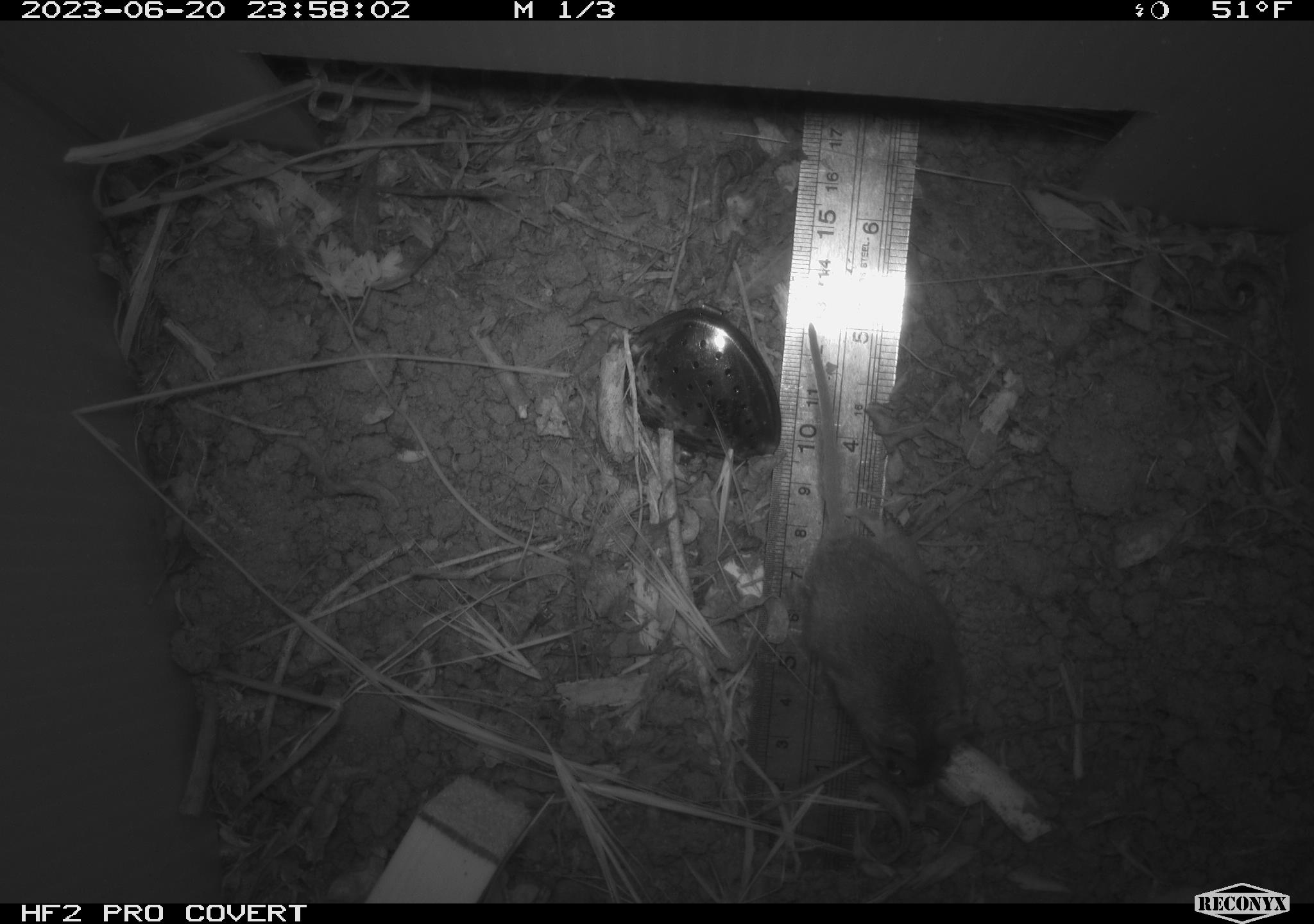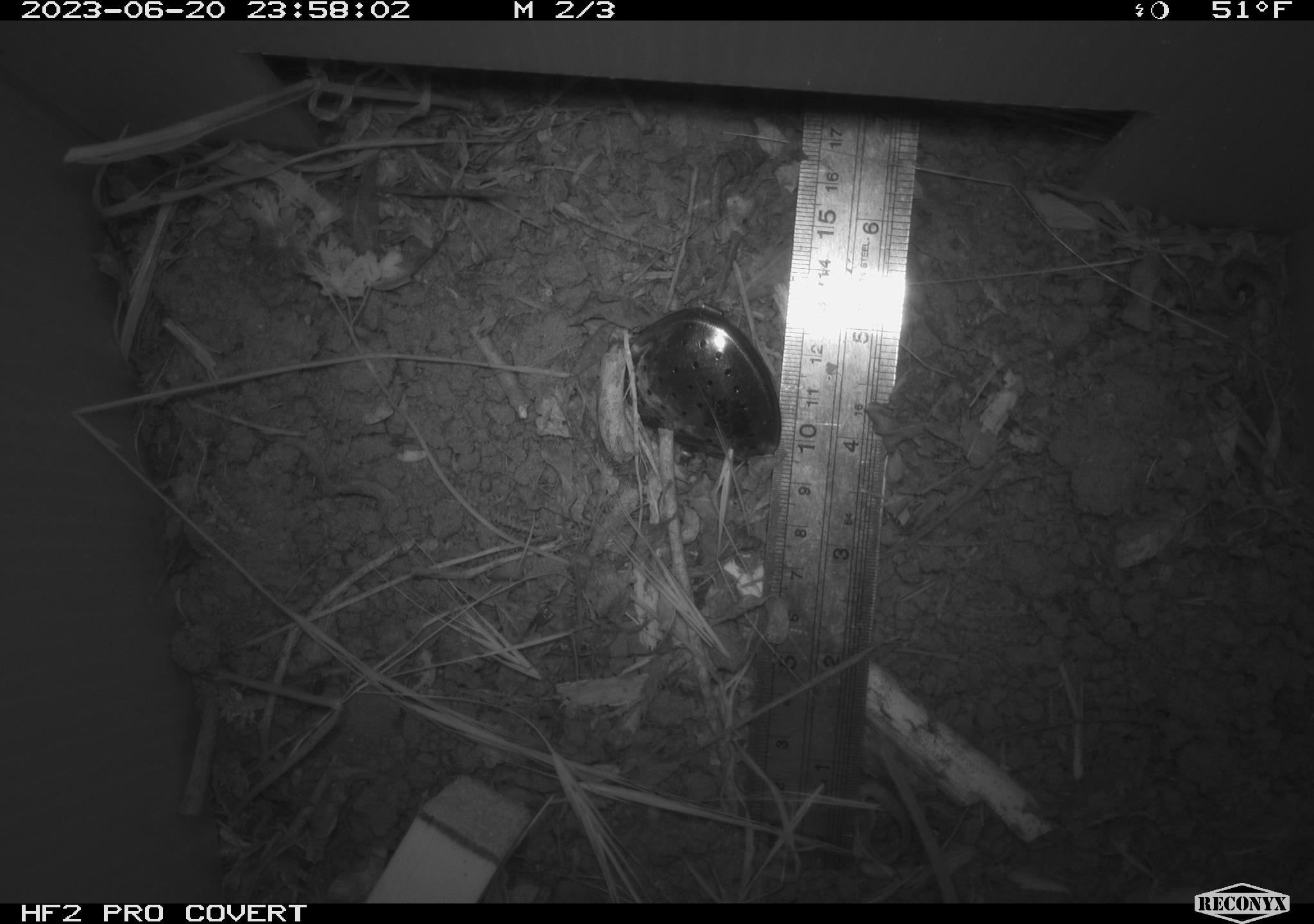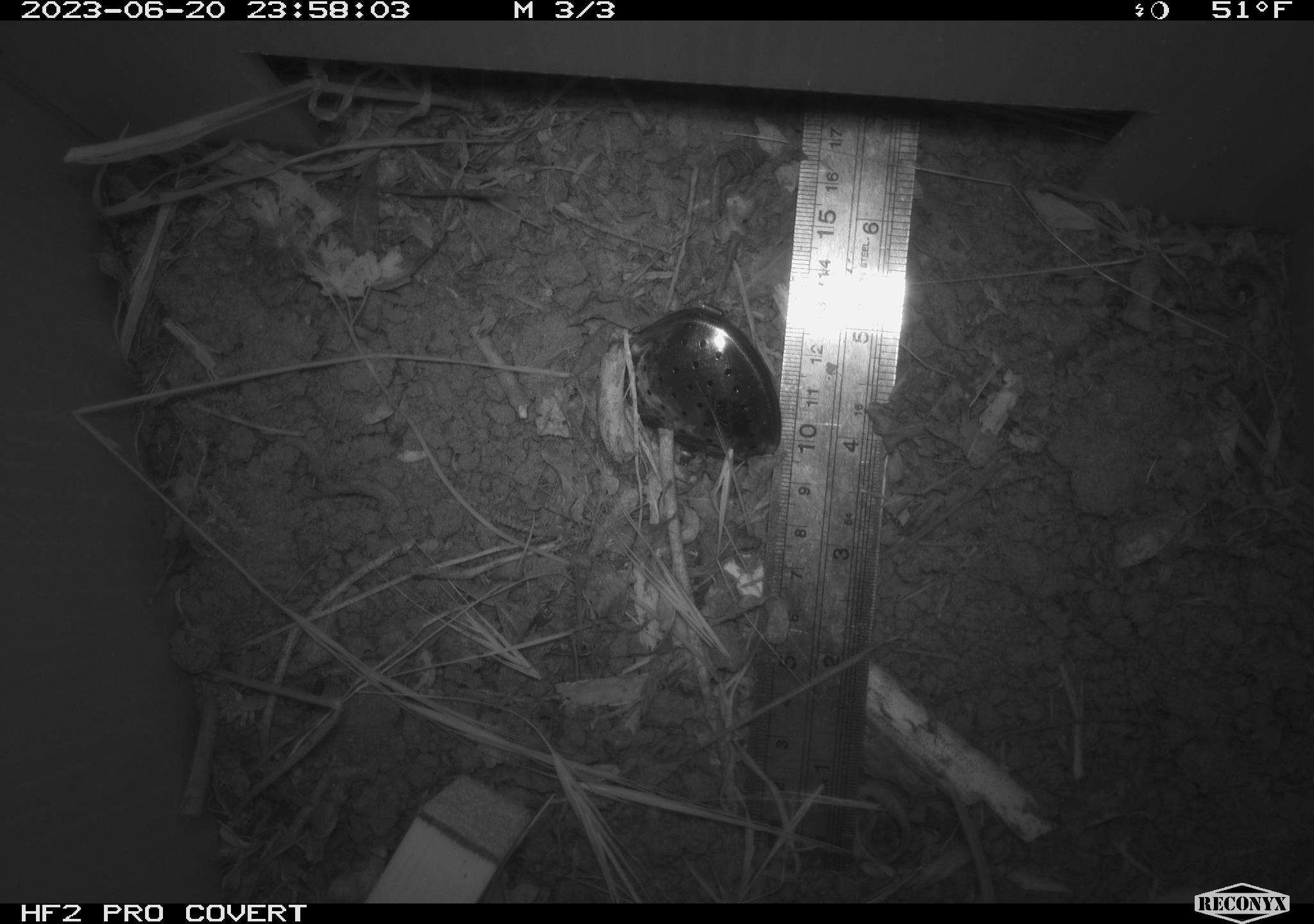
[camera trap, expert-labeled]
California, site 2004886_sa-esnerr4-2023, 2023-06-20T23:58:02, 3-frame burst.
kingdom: Animalia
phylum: Chordata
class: Mammalia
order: Rodentia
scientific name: Rodentia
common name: mouse species